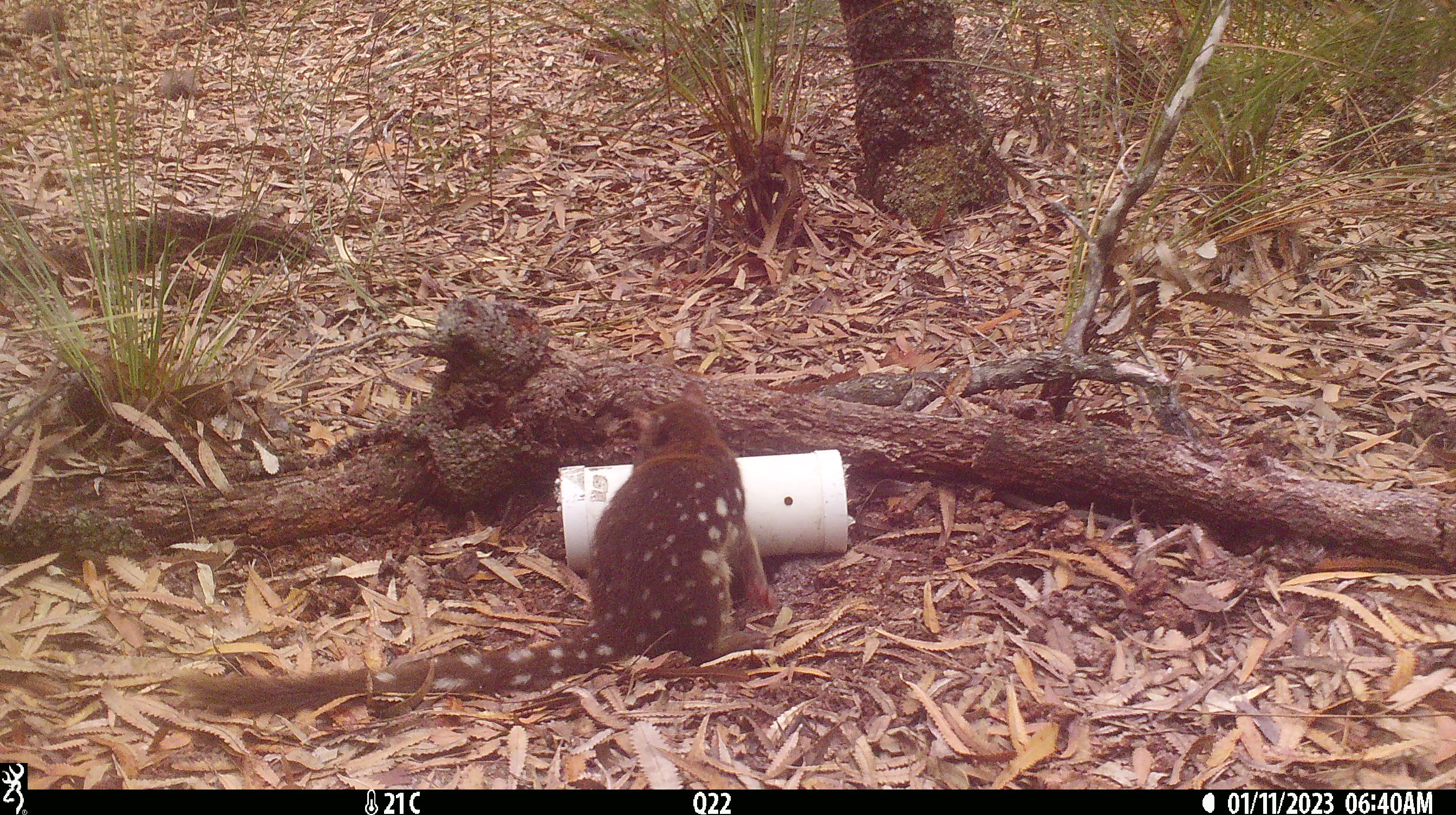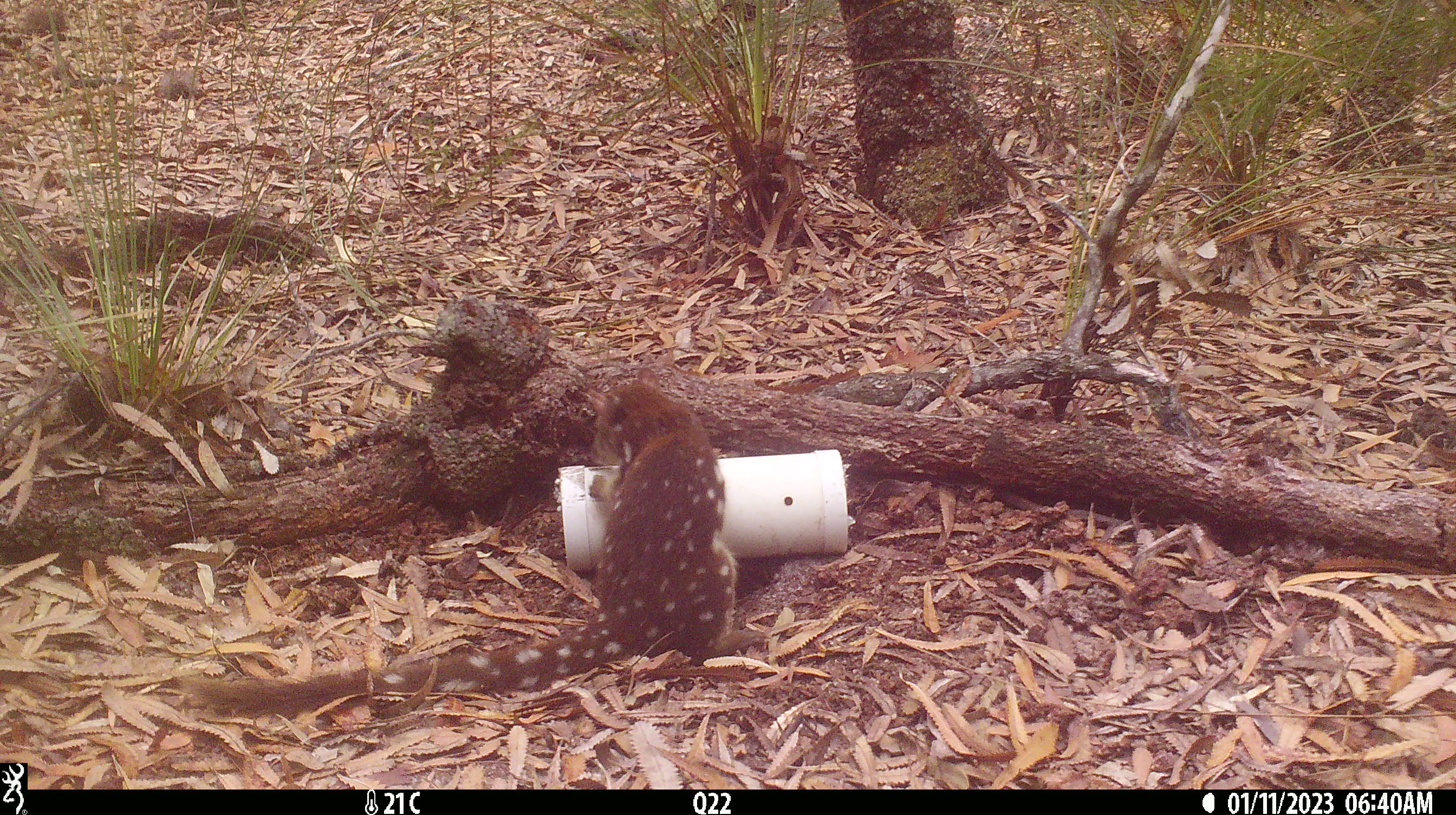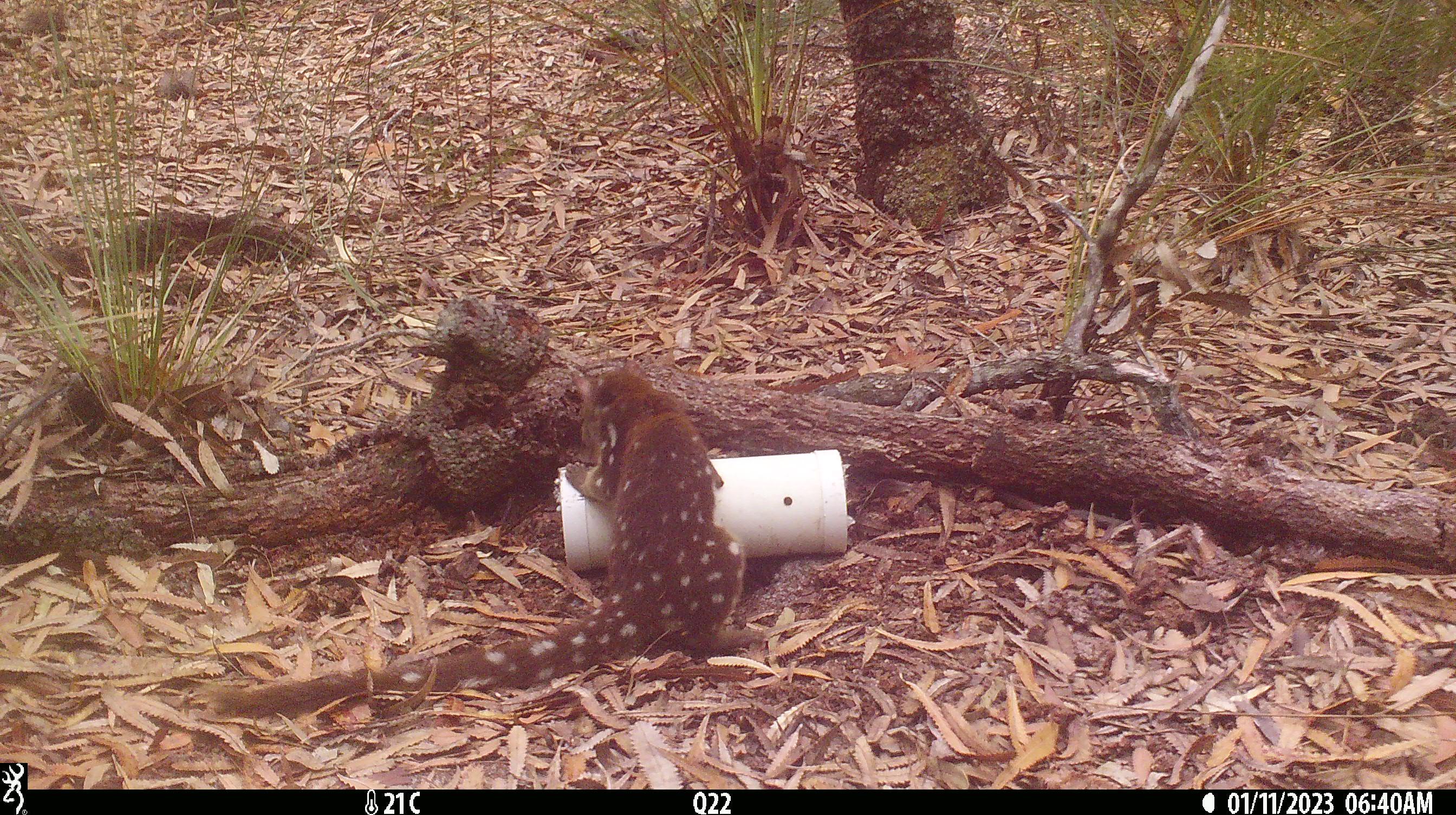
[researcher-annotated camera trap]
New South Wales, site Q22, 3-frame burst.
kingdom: Animalia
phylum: Chordata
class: Mammalia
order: Dasyuromorphia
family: Dasyuridae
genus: Dasyurus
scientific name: Dasyurus maculatus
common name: spotted-tailed quoll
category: quoll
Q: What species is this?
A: Quoll (spotted-tailed quoll) (Dasyurus maculatus).